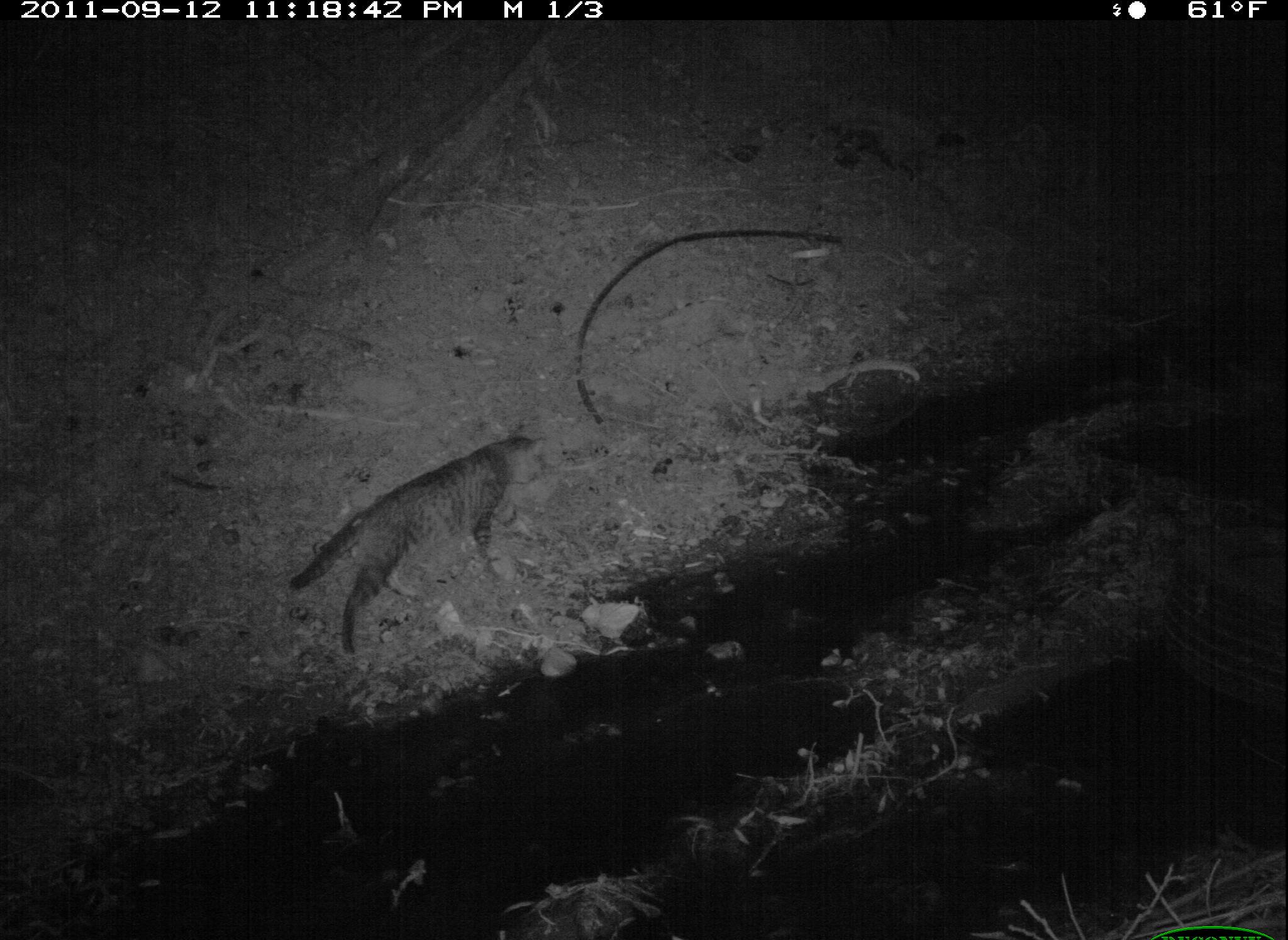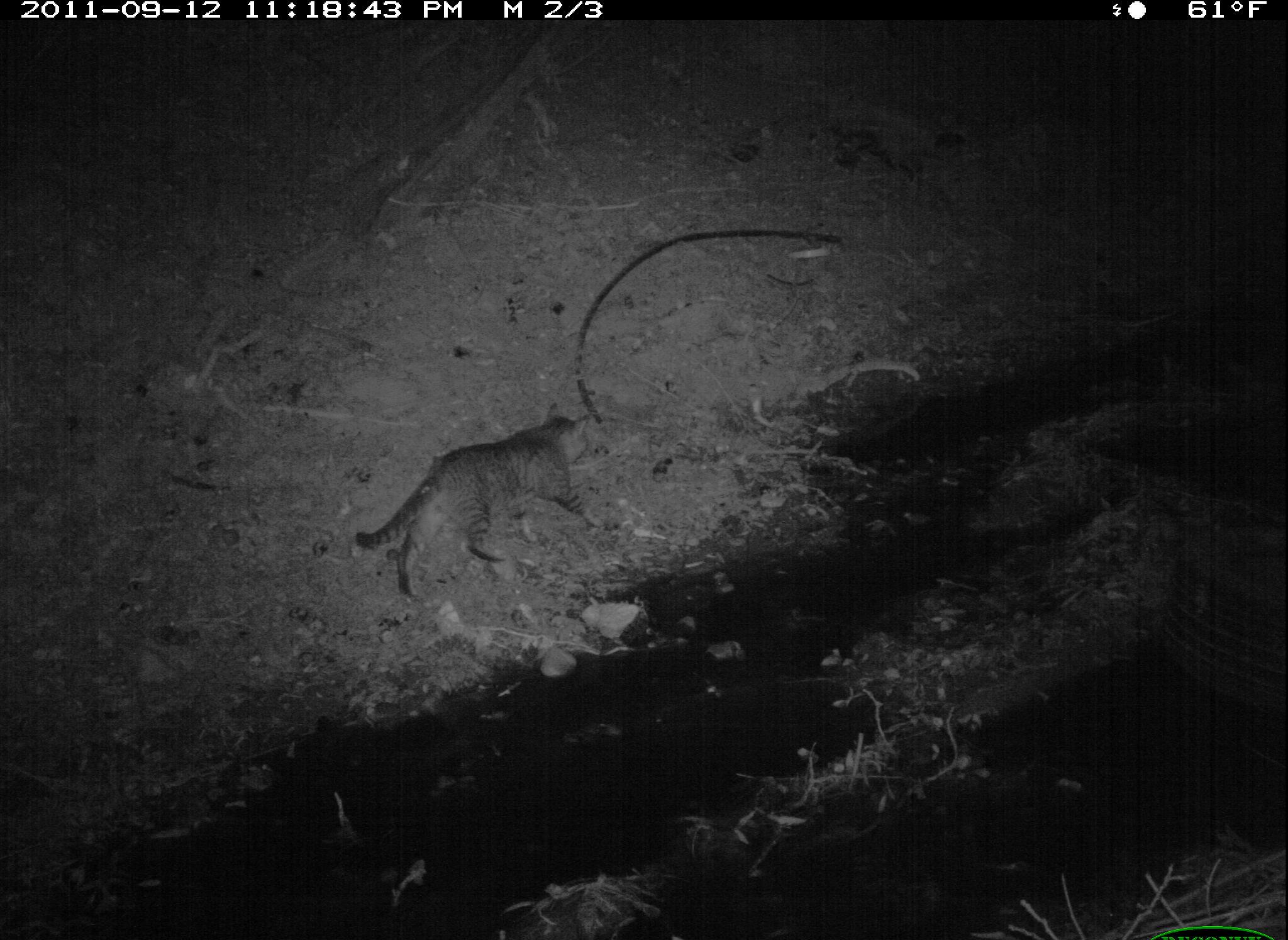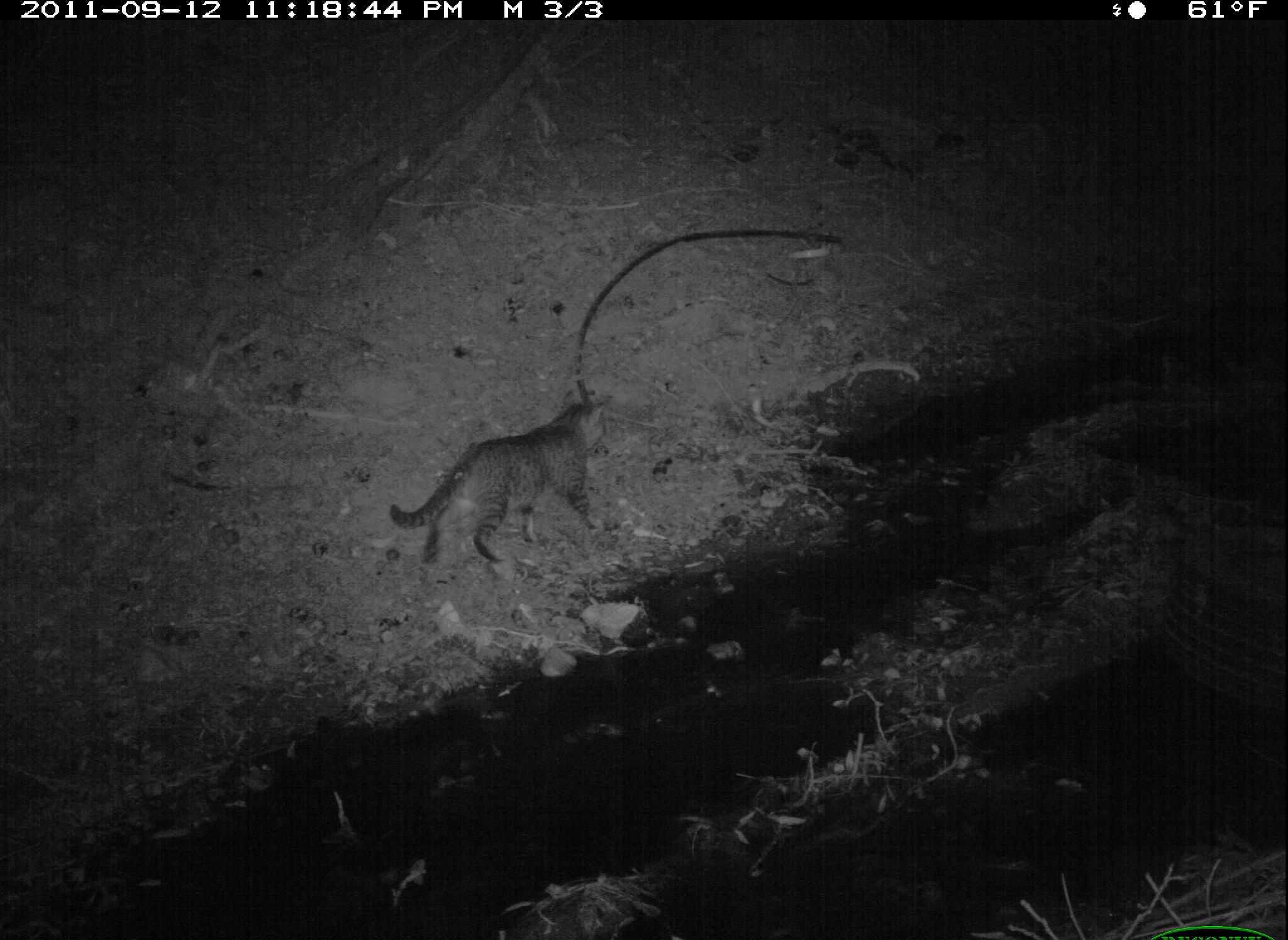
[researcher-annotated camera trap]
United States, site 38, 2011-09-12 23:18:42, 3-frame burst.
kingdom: Animalia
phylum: Chordata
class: Mammalia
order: Carnivora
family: Felidae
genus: Felis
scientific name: Felis catus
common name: cat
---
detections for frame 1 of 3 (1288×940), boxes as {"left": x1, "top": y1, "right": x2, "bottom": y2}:
cat: {"left": 283, "top": 420, "right": 557, "bottom": 662}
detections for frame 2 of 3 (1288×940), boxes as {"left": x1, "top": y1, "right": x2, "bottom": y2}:
cat: {"left": 354, "top": 401, "right": 605, "bottom": 602}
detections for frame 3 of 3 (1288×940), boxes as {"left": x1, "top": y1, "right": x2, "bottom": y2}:
cat: {"left": 385, "top": 387, "right": 617, "bottom": 585}